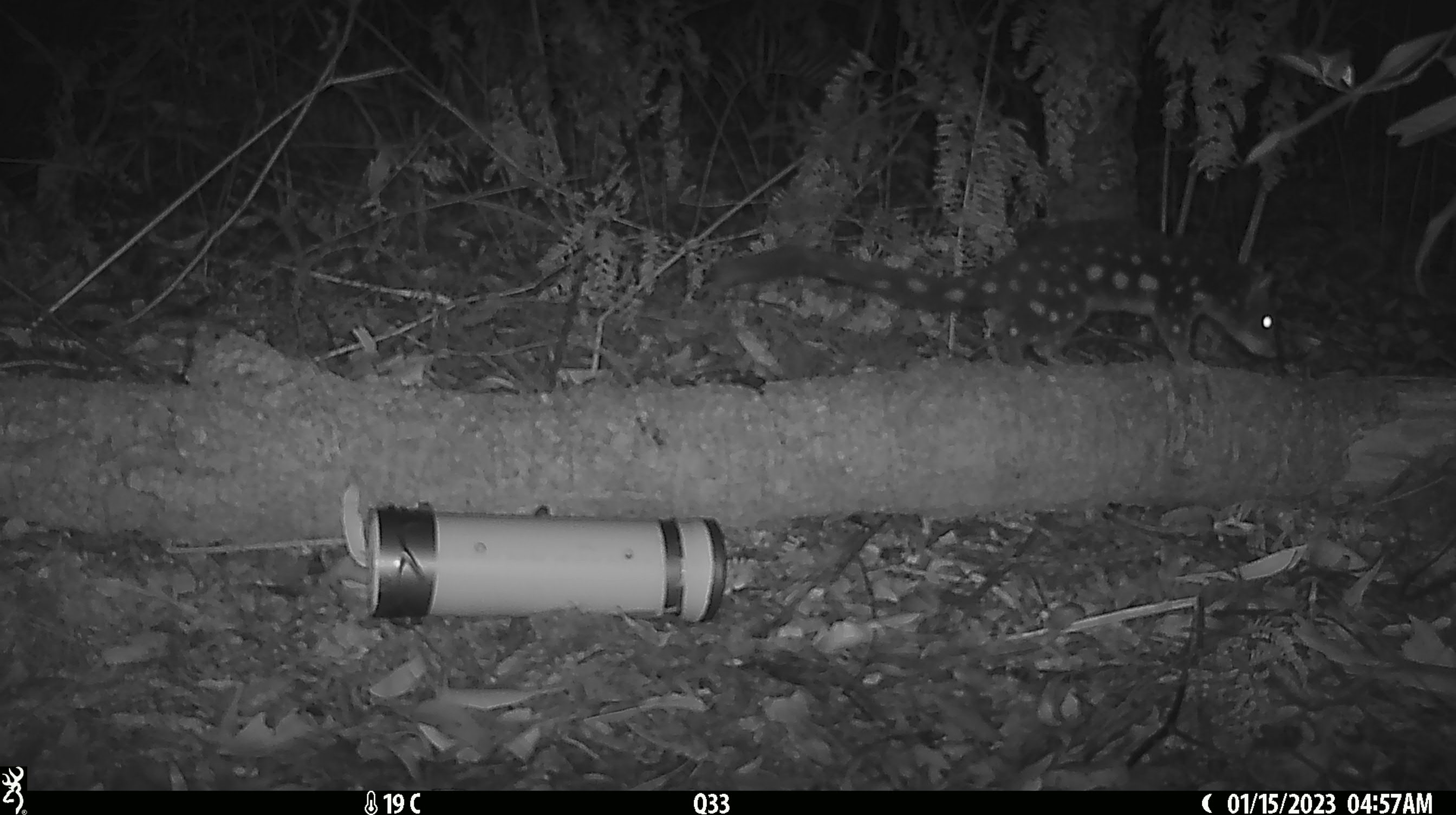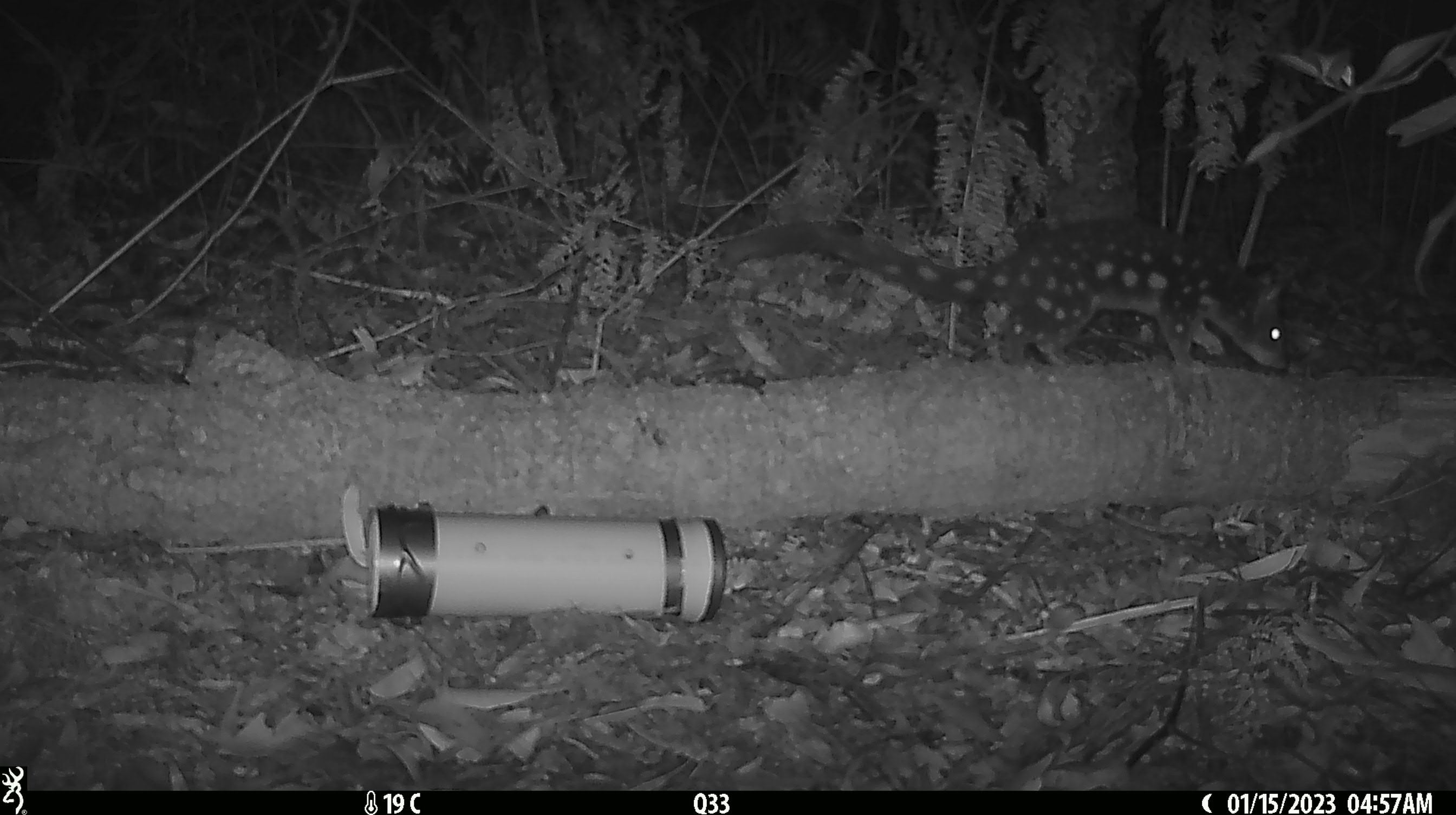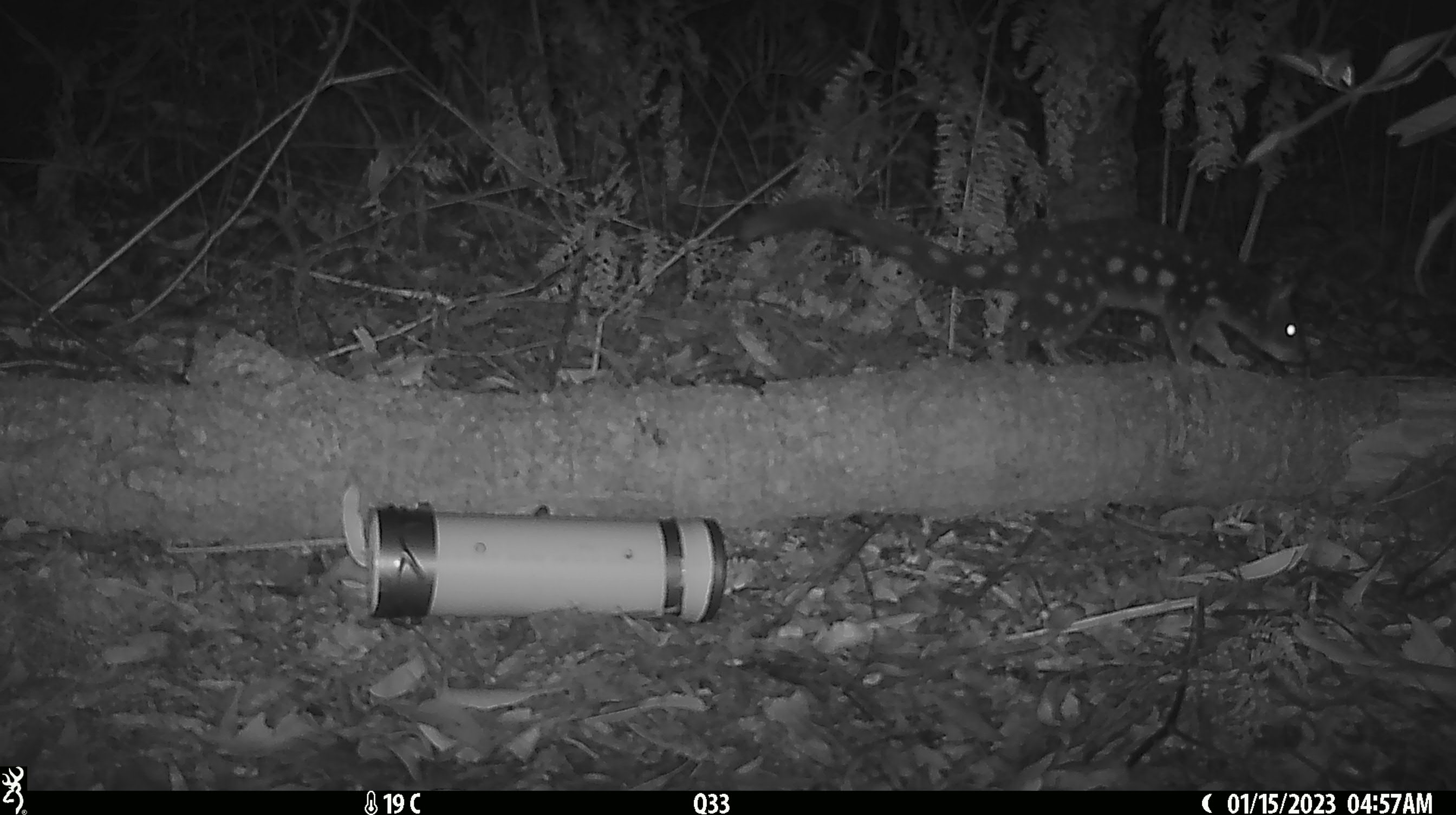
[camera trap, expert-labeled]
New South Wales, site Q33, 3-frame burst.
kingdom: Animalia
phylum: Chordata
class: Mammalia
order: Dasyuromorphia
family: Dasyuridae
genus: Dasyurus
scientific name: Dasyurus maculatus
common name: spotted-tailed quoll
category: quoll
Quoll (spotted-tailed quoll) (Dasyurus maculatus).